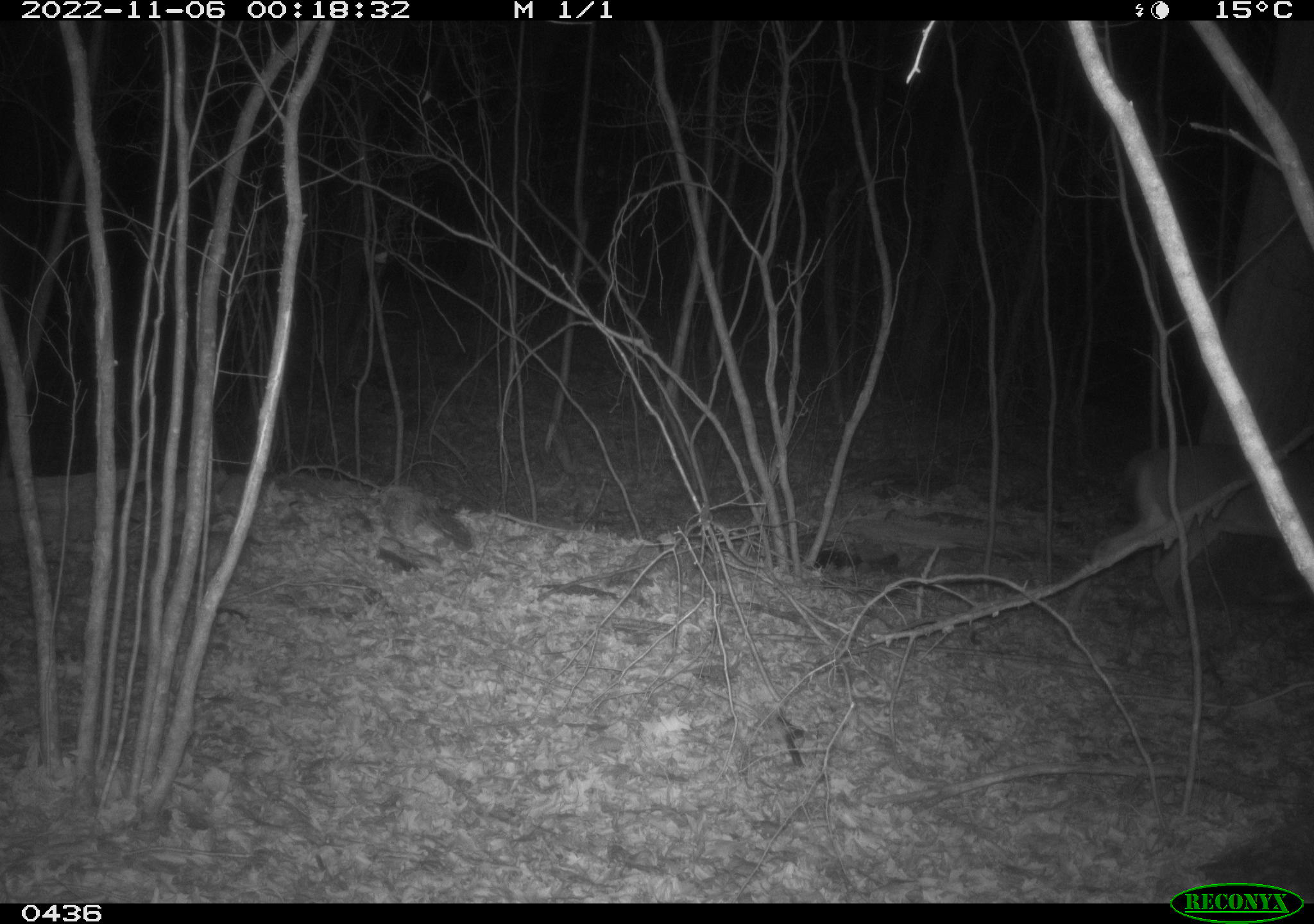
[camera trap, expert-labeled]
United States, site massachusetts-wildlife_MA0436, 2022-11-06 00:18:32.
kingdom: Animalia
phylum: Chordata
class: Mammalia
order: Artiodactyla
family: Cervidae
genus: Odocoileus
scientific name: Odocoileus virginianus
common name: white-tailed deer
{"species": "white-tailed deer (Odocoileus virginianus)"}